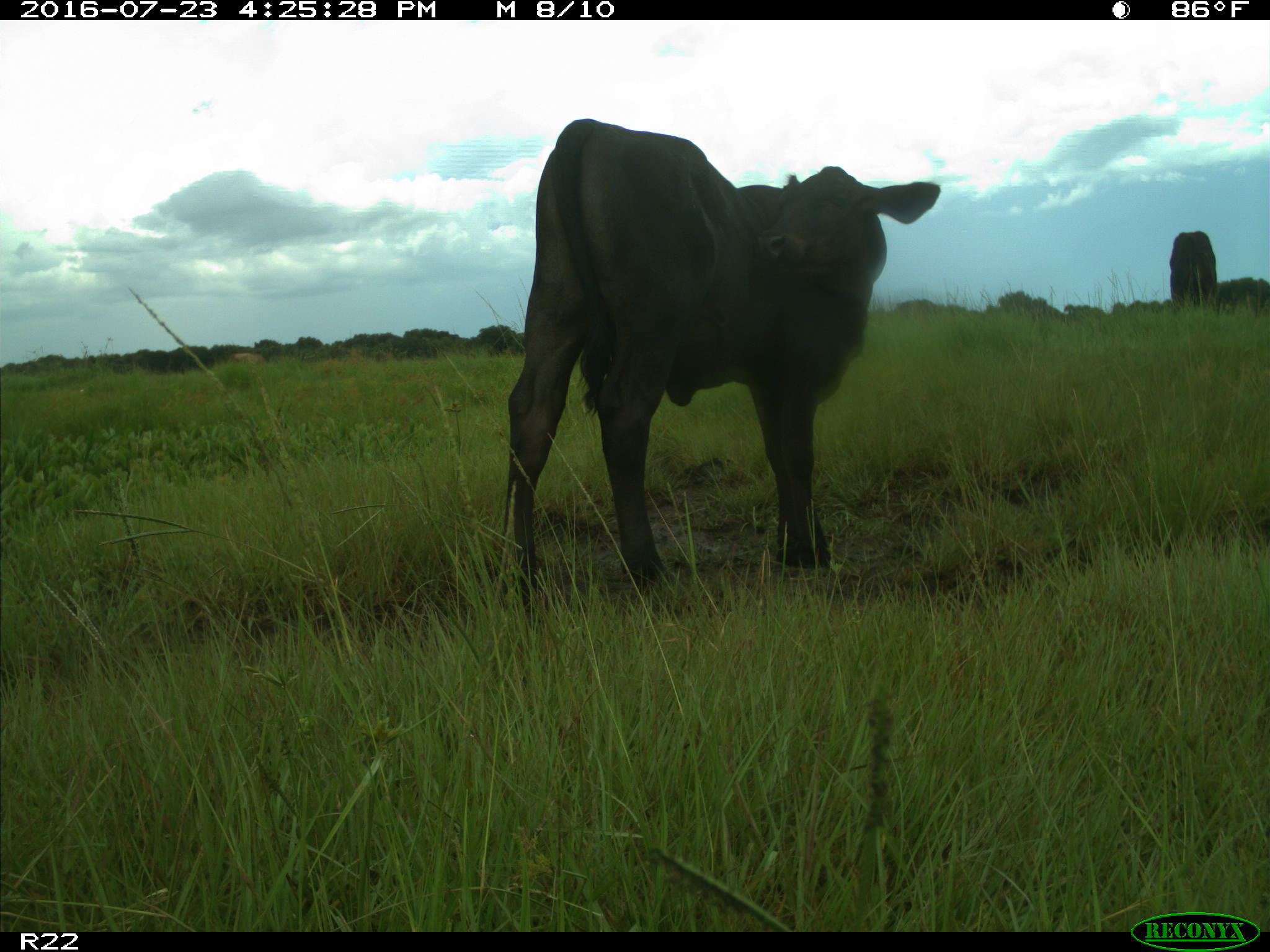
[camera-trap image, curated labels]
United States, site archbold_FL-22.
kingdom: Animalia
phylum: Chordata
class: Mammalia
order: Artiodactyla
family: Bovidae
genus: Bos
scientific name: Bos taurus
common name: domestic cow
Bos taurus (domestic cow).